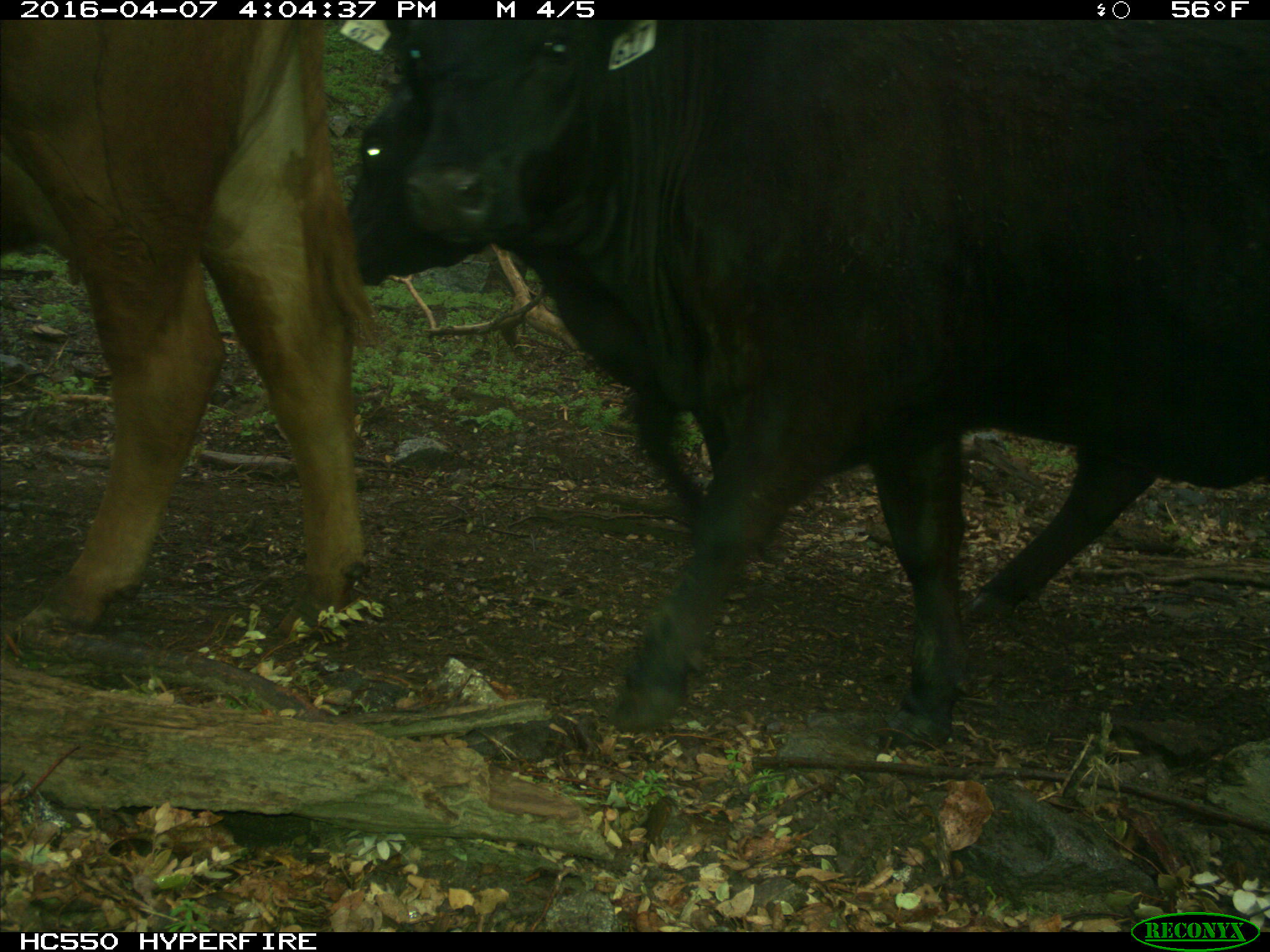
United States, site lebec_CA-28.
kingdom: Animalia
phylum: Chordata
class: Mammalia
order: Artiodactyla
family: Bovidae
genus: Bos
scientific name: Bos taurus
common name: domestic cow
Bos taurus (domestic cow).